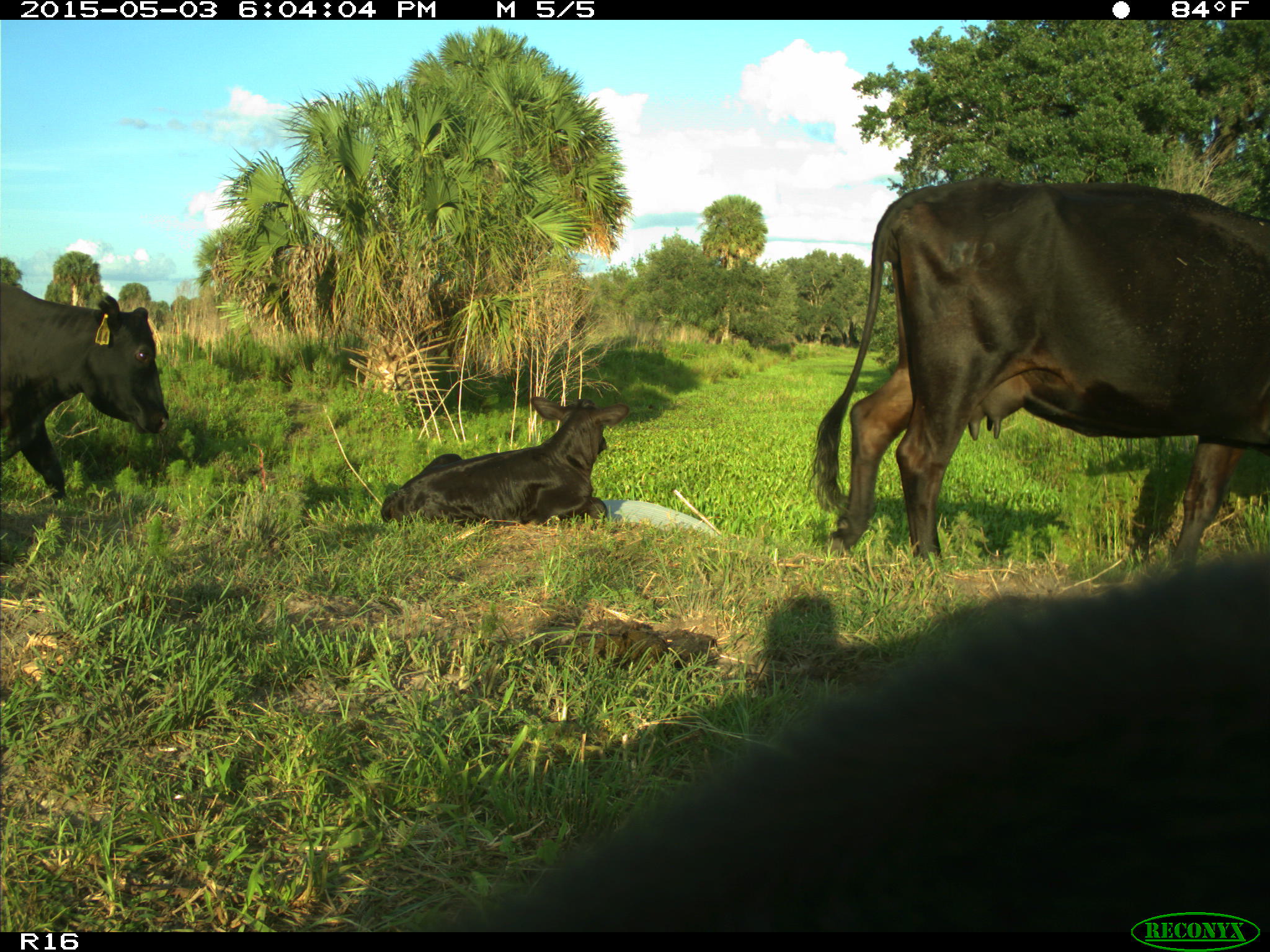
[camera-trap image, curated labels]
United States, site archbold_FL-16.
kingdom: Animalia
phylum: Chordata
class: Mammalia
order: Artiodactyla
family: Bovidae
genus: Bos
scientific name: Bos taurus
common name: domestic cow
Bos taurus (domestic cow).